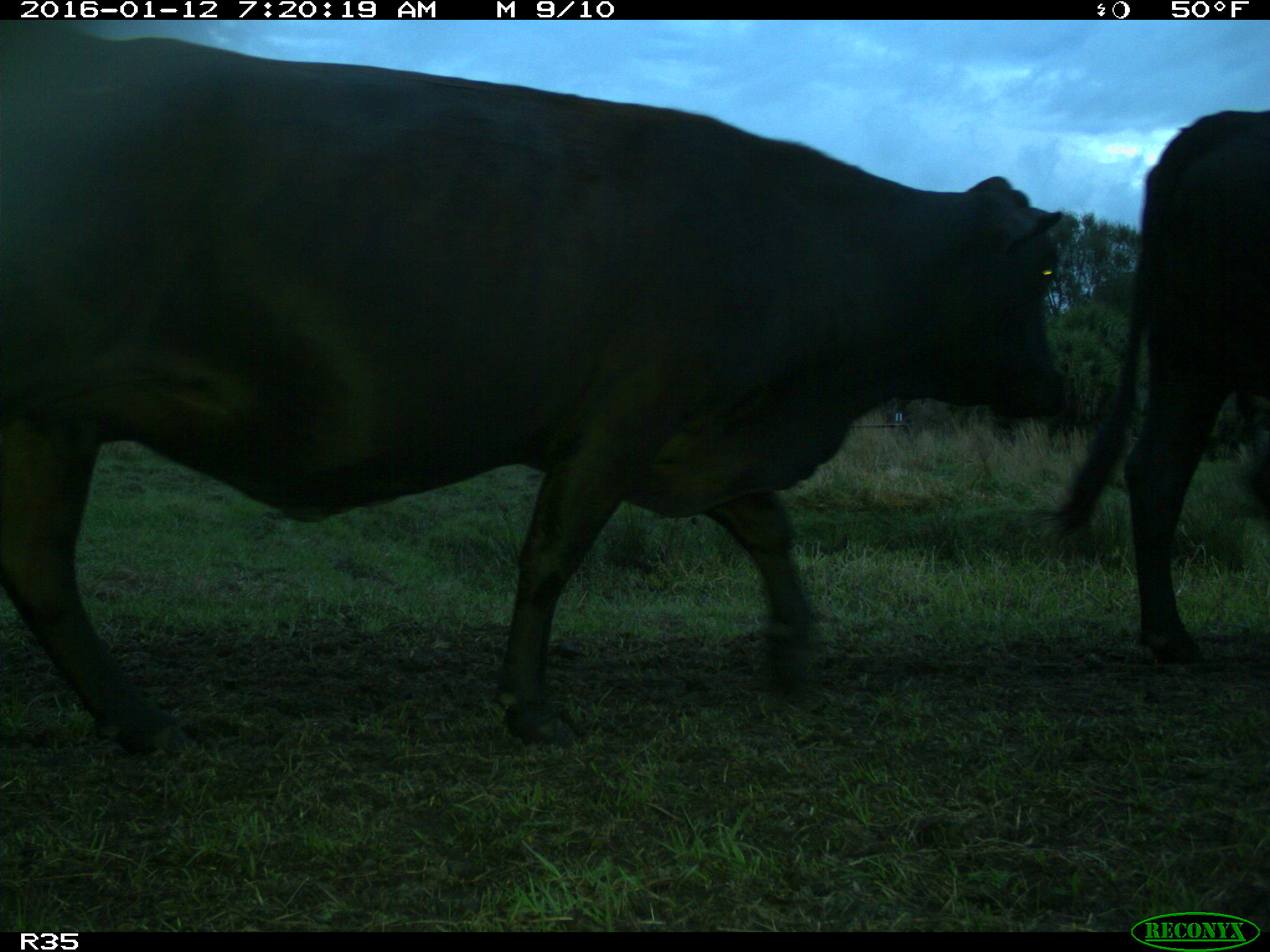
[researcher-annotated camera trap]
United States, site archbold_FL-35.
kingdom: Animalia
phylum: Chordata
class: Mammalia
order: Artiodactyla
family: Bovidae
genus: Bos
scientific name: Bos taurus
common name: domestic cow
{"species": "Bos taurus (domestic cow)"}